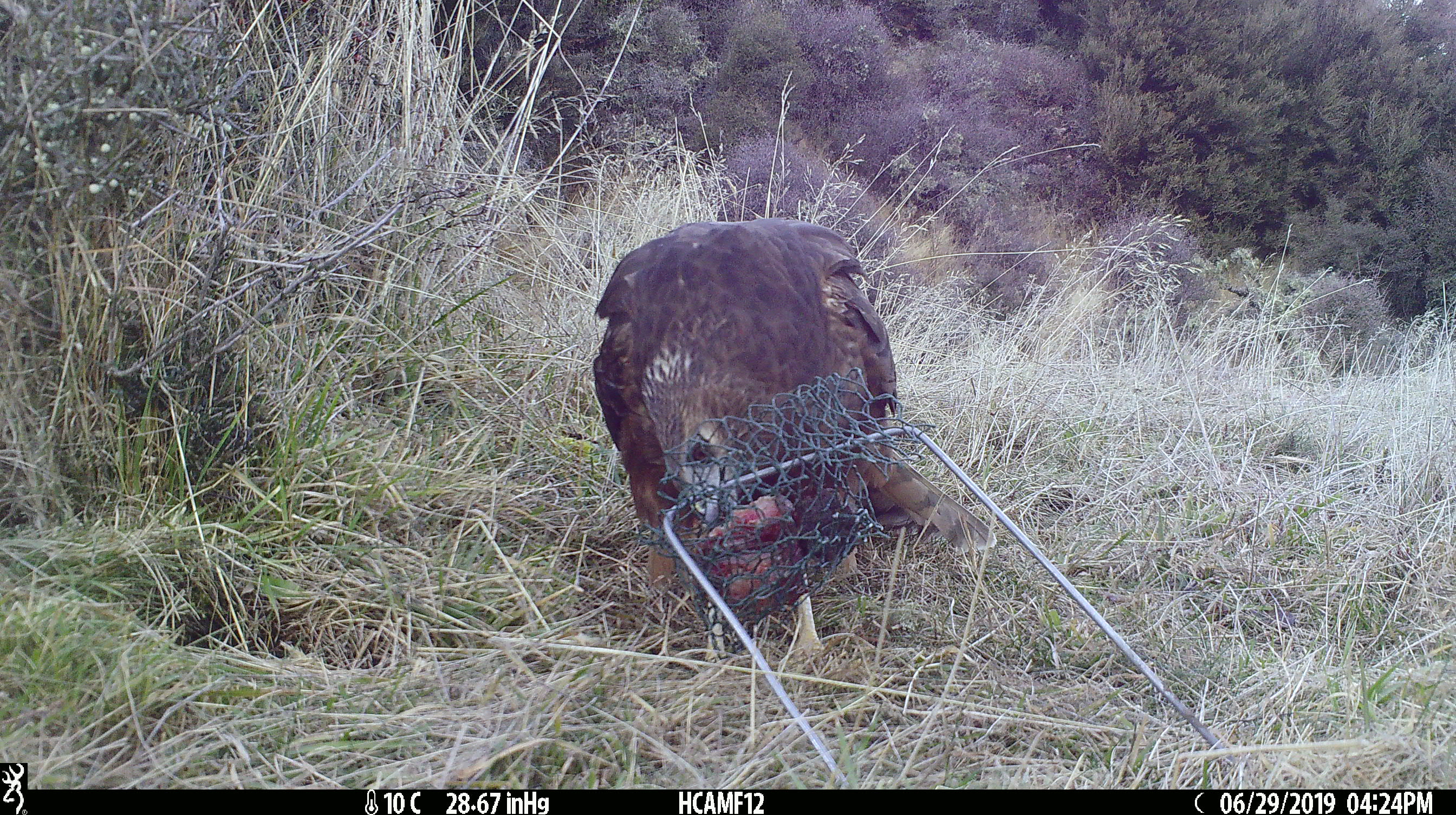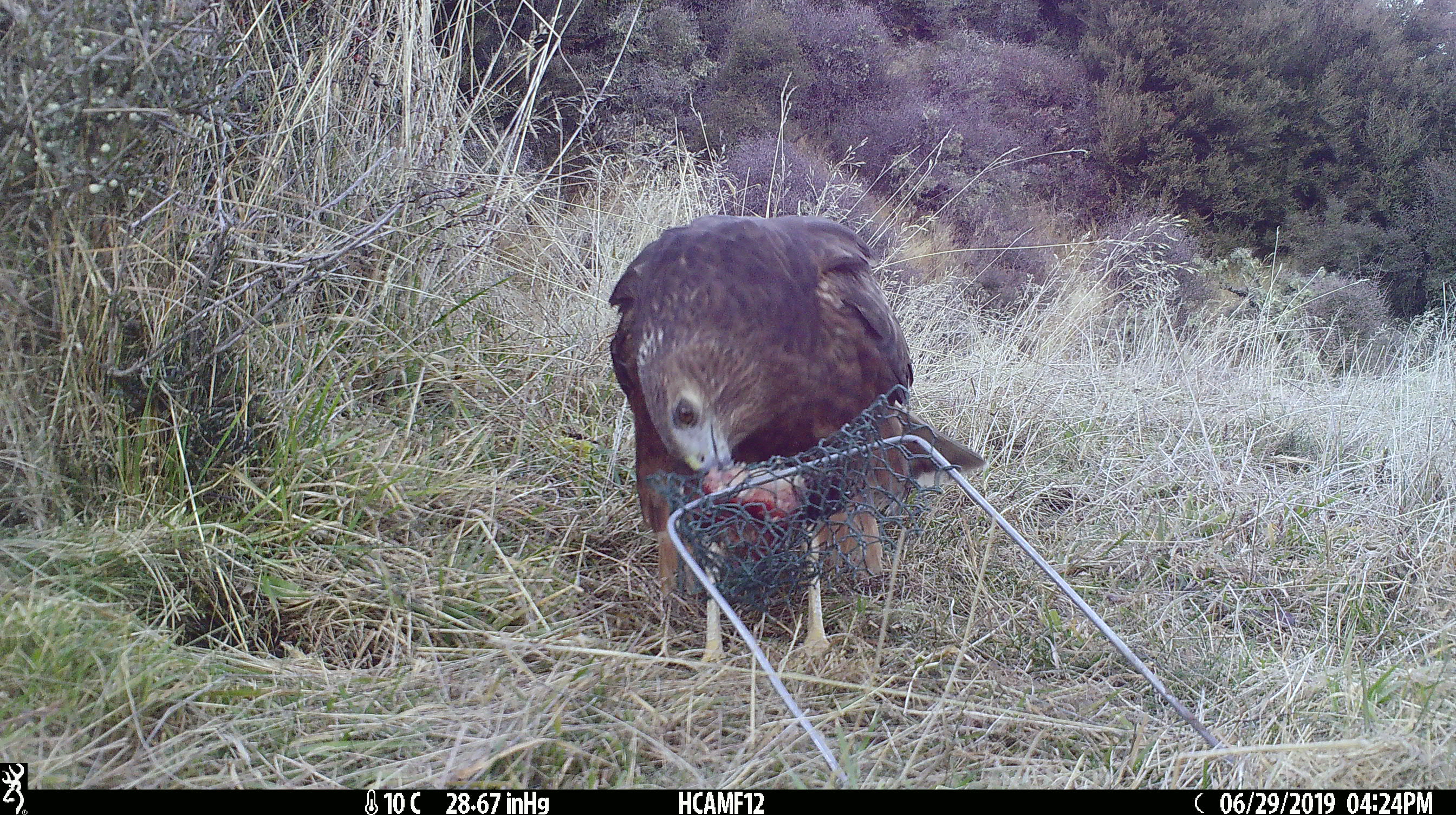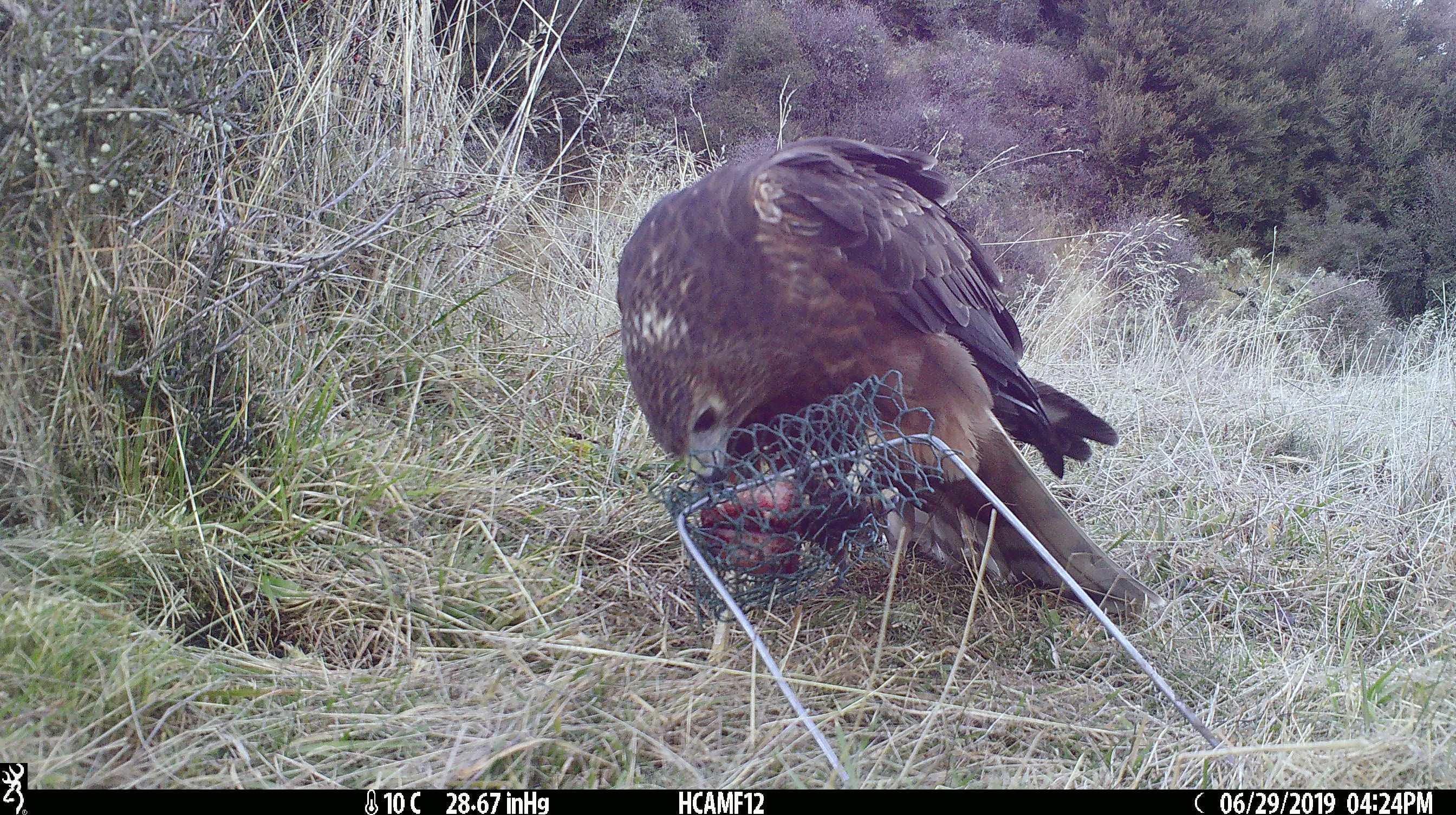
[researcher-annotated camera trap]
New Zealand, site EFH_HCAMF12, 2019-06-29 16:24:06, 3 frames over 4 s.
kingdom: Animalia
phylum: Chordata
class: Aves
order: Accipitriformes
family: Accipitridae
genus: Circus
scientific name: Circus approximans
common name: swamp harrier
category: harrier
Harrier (swamp harrier) (Circus approximans).